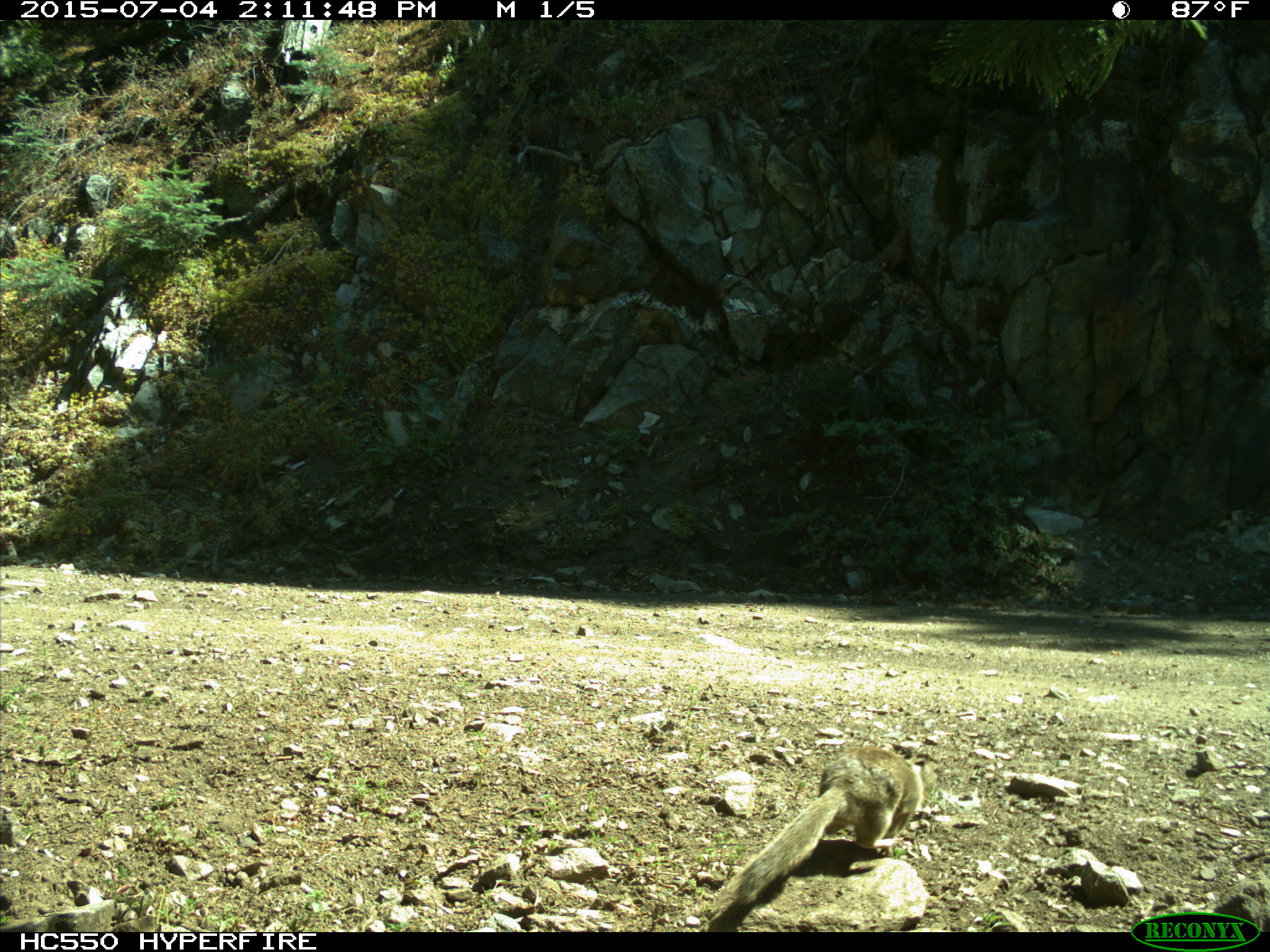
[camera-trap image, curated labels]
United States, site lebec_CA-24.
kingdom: Animalia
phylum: Chordata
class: Mammalia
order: Rodentia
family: Sciuridae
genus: Otospermophilus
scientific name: Otospermophilus beecheyi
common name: california ground squirrel